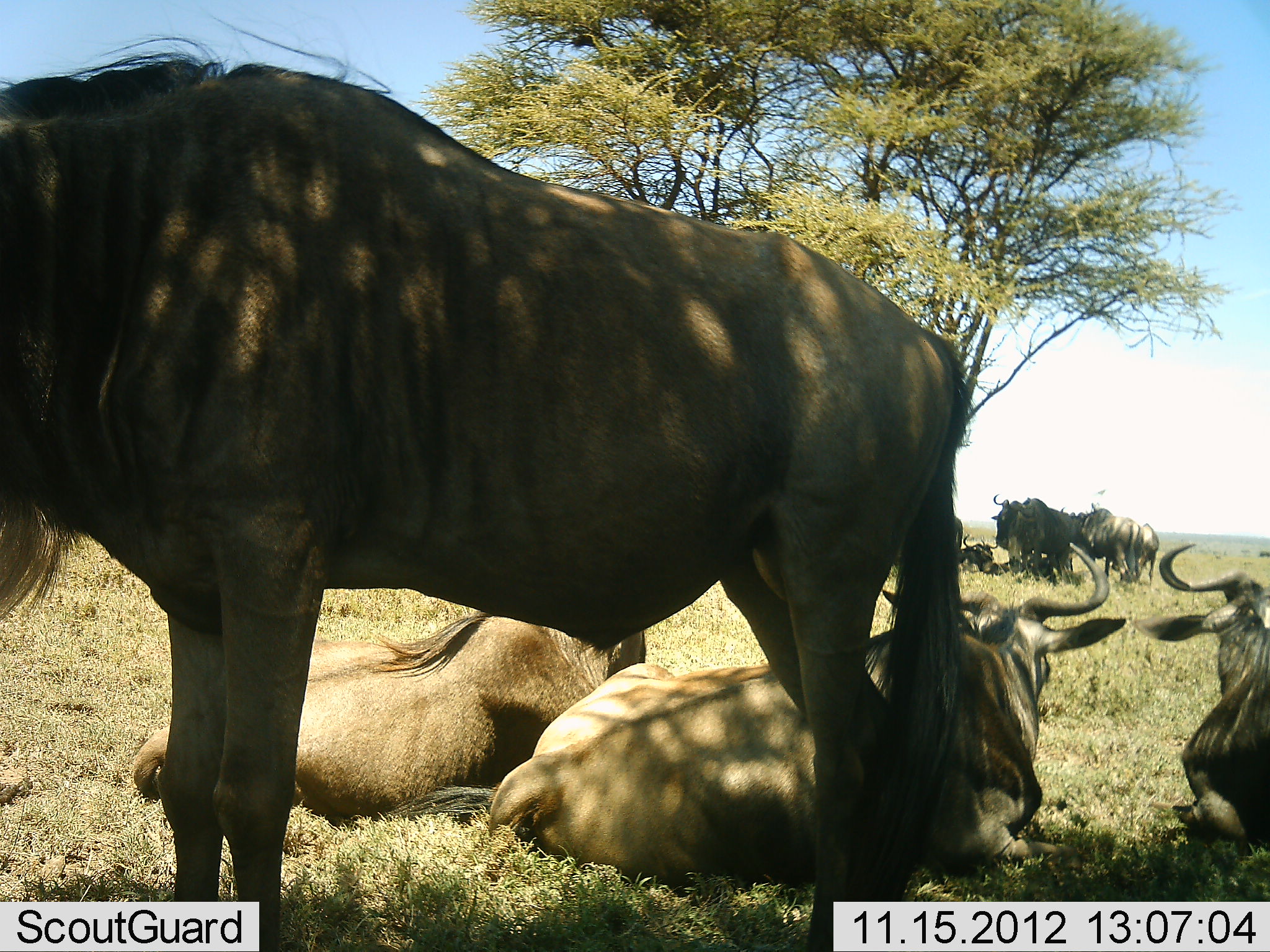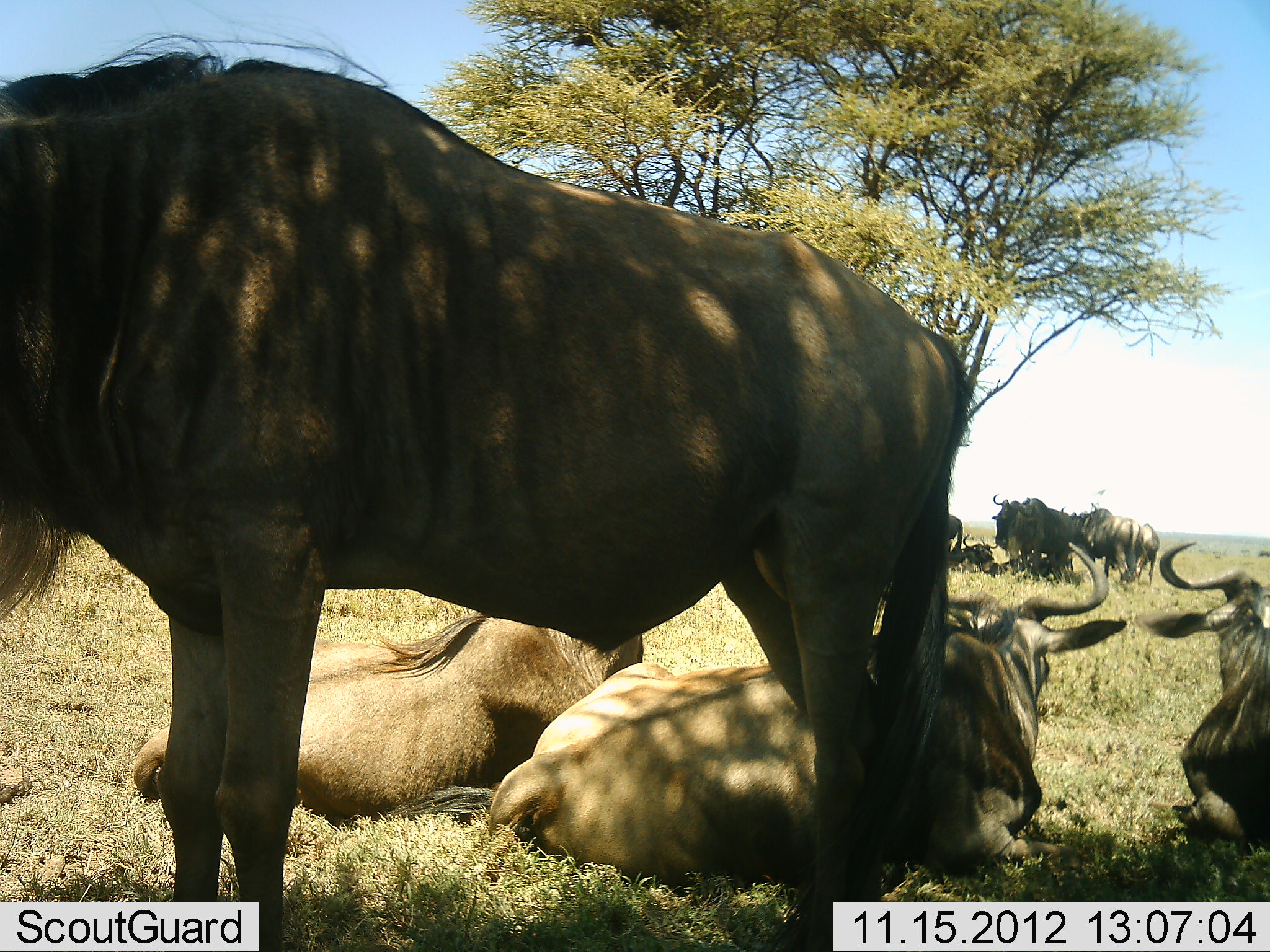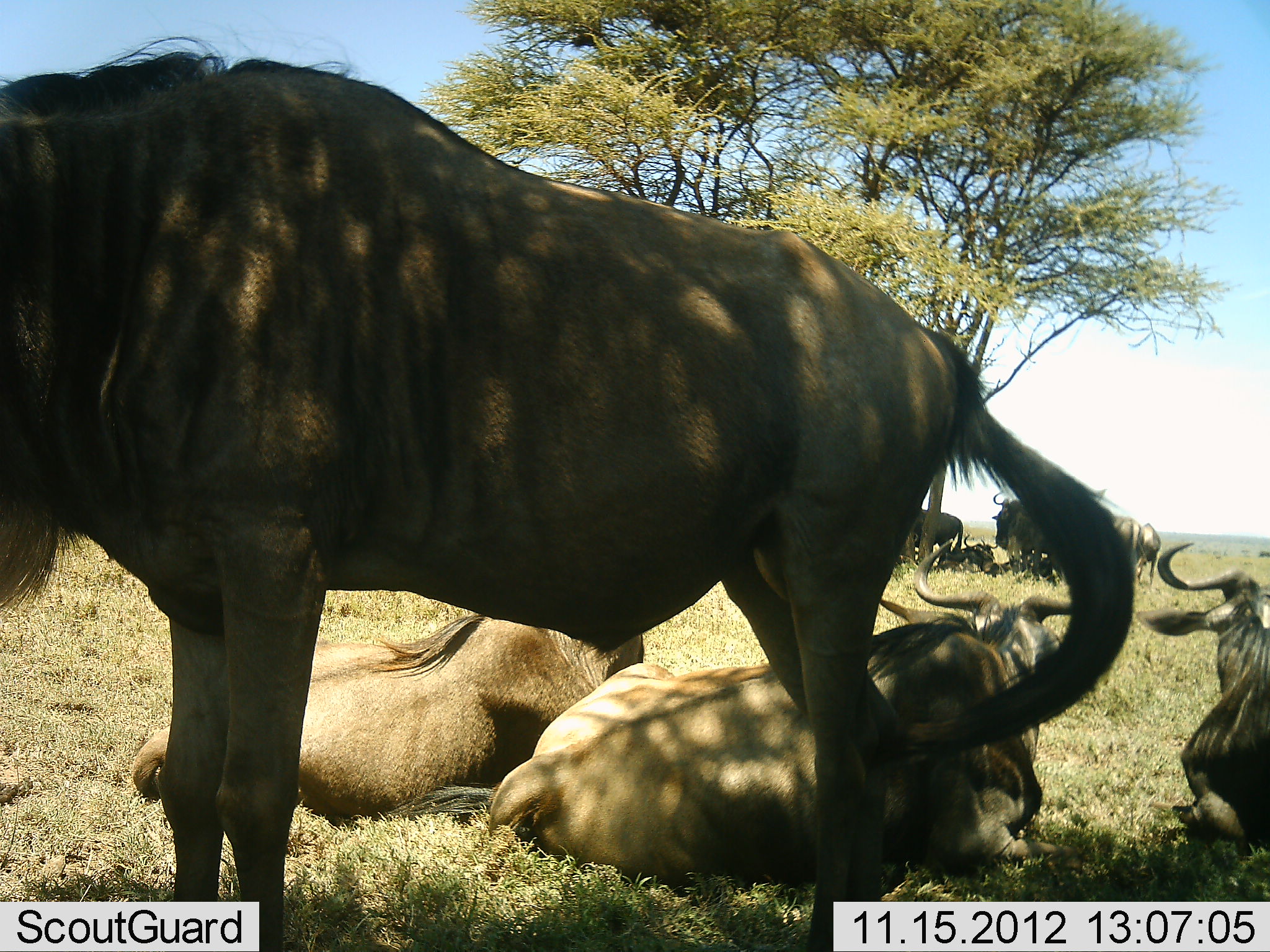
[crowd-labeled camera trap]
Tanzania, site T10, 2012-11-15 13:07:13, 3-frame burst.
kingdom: Animalia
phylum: Chordata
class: Mammalia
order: Artiodactyla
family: Bovidae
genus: Connochaetes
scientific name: Connochaetes taurinus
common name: blue wildebeest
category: wildebeest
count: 9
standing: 70%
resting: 100%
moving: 0%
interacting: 0%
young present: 0%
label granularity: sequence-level